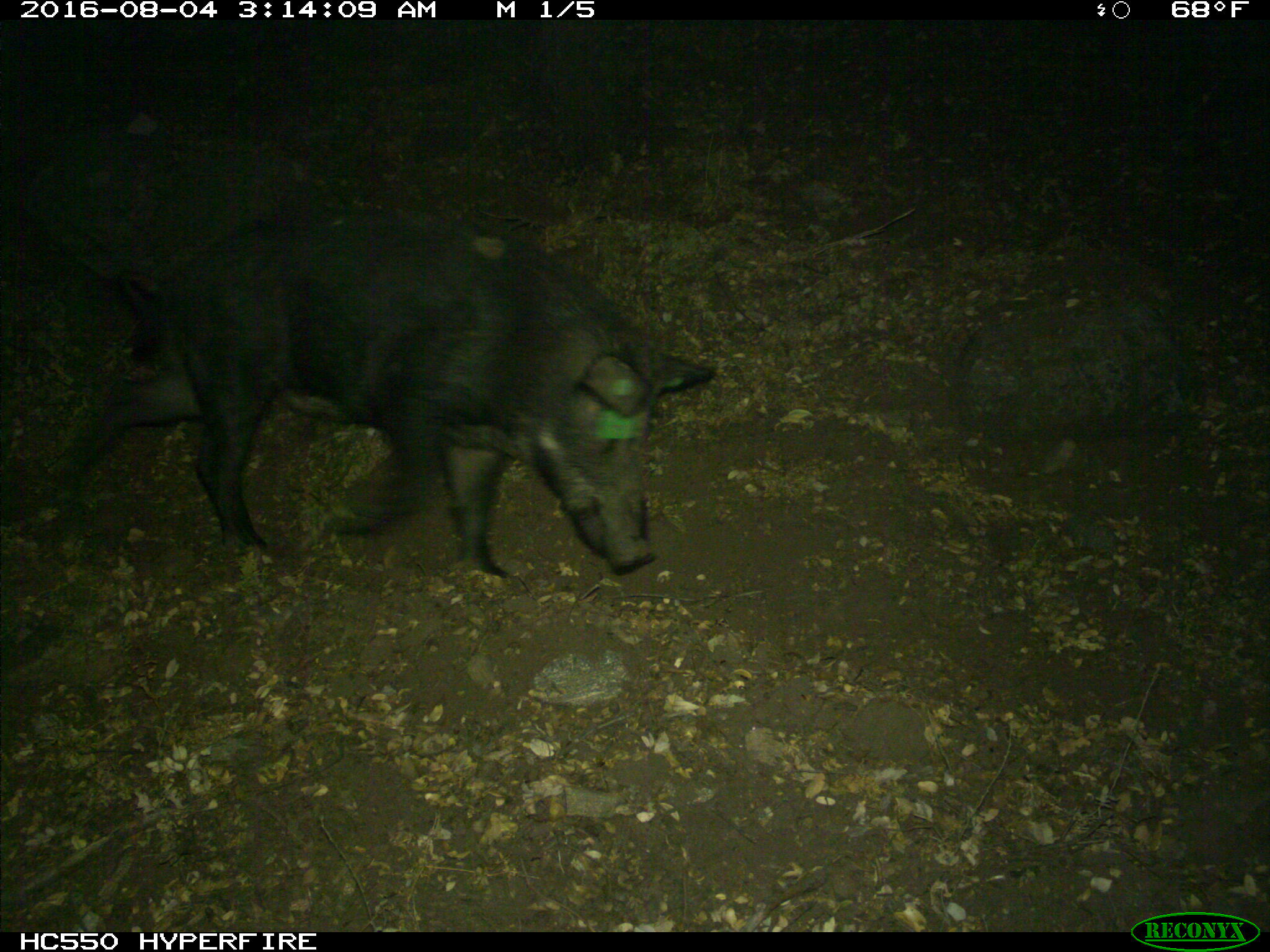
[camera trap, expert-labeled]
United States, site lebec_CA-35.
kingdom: Animalia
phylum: Chordata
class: Mammalia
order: Artiodactyla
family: Suidae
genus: Sus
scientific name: Sus scrofa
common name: wild boar